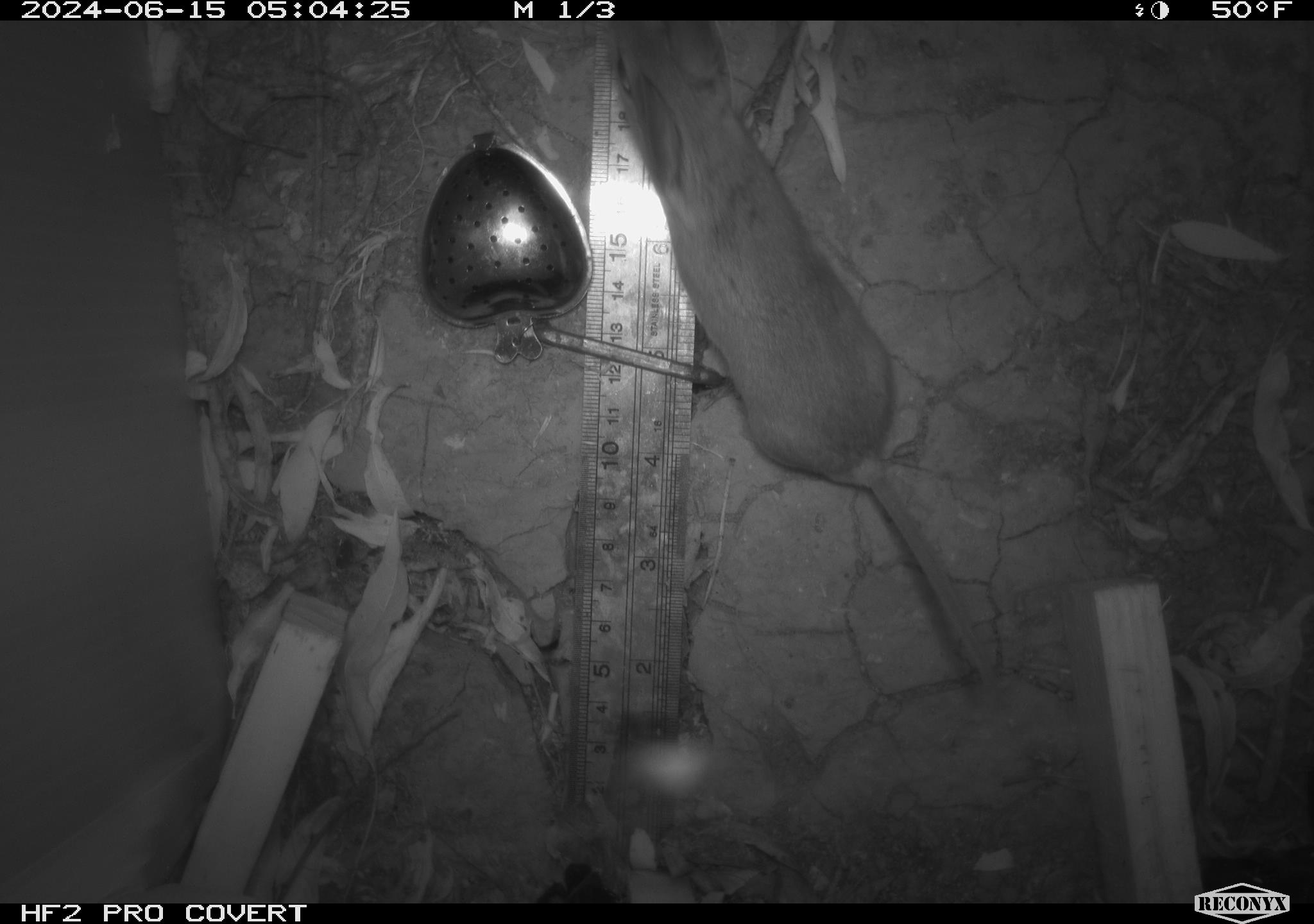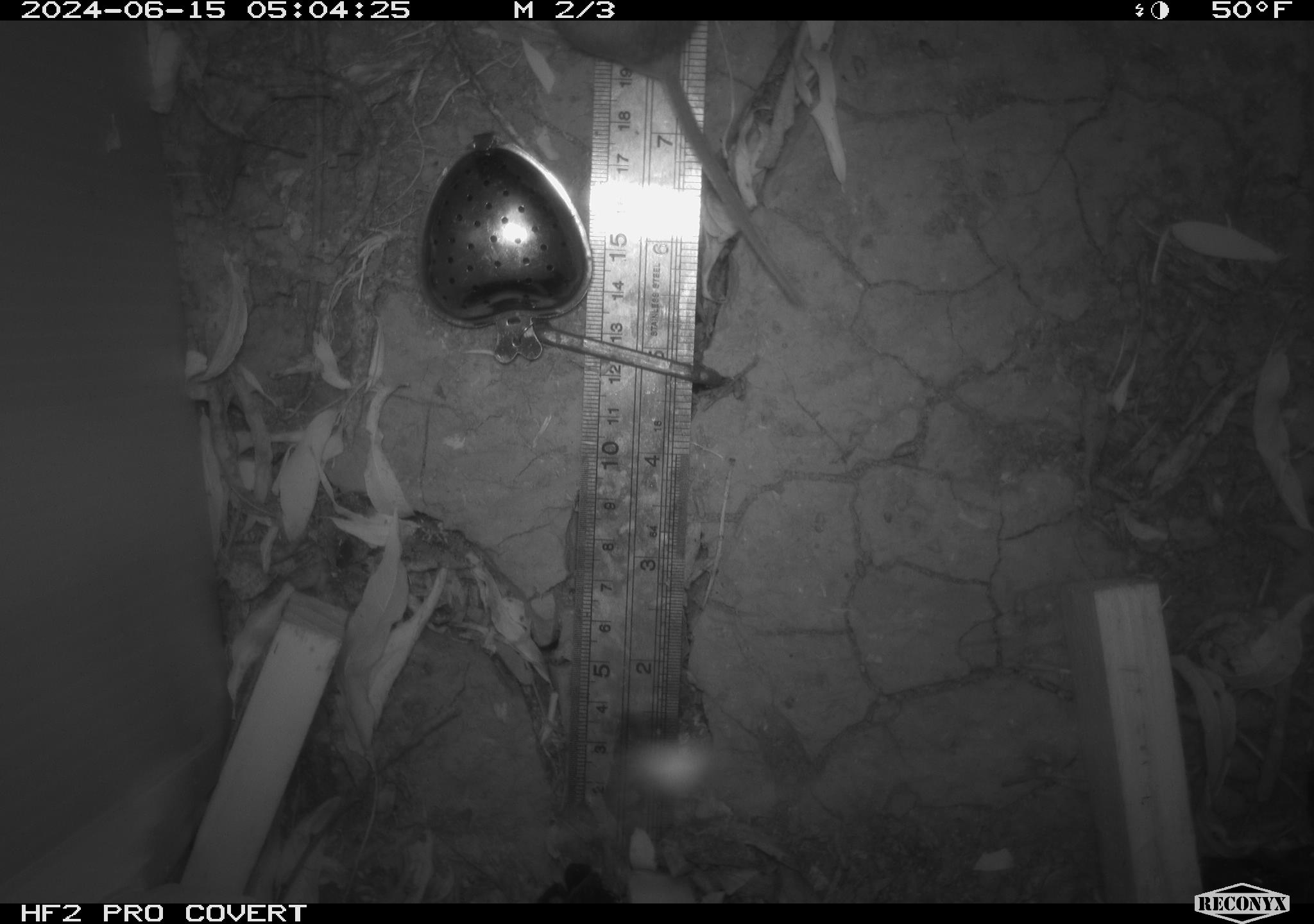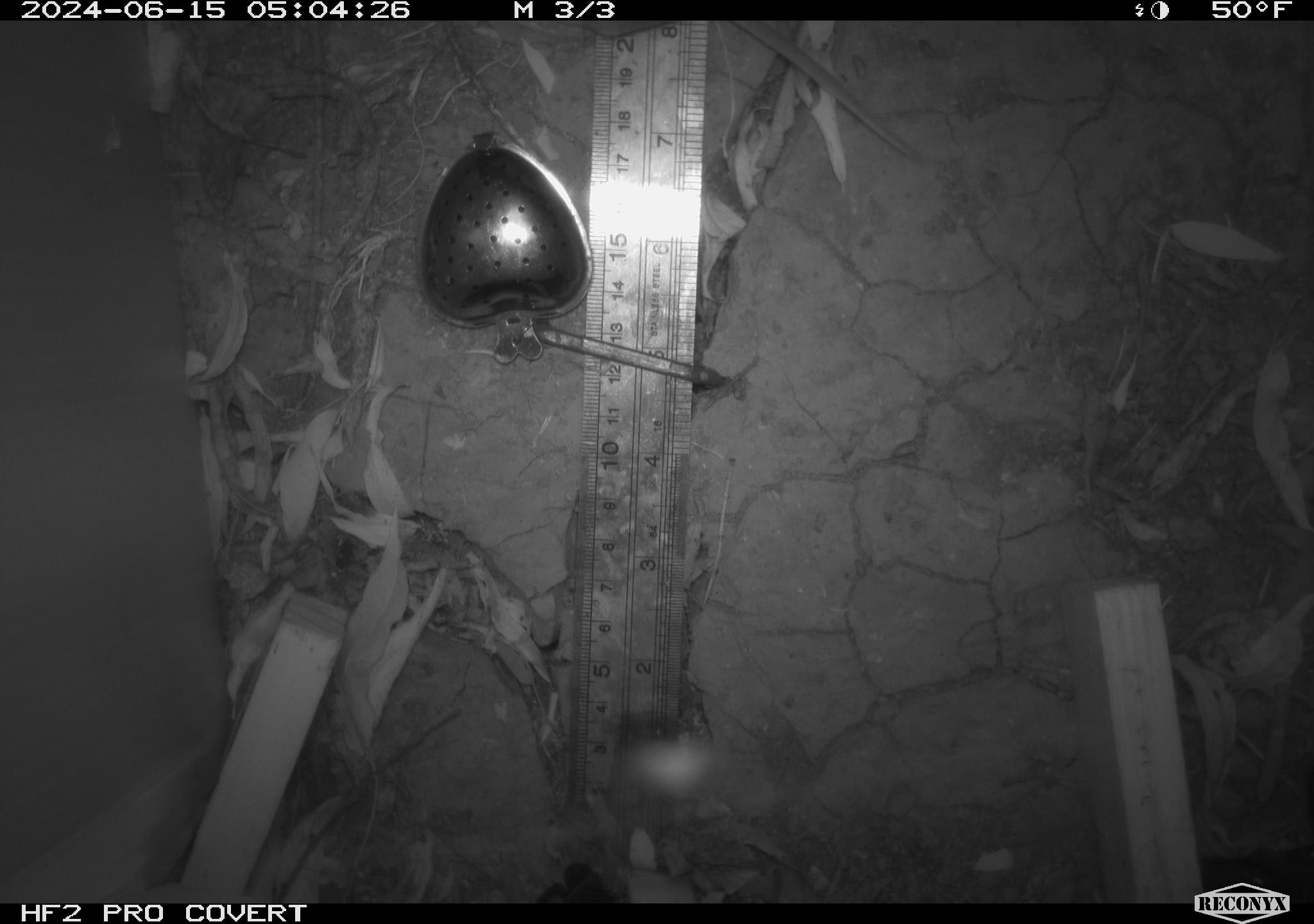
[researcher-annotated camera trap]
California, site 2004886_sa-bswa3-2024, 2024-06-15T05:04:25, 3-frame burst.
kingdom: Animalia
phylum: Chordata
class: Mammalia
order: Rodentia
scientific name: Rodentia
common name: mouse species